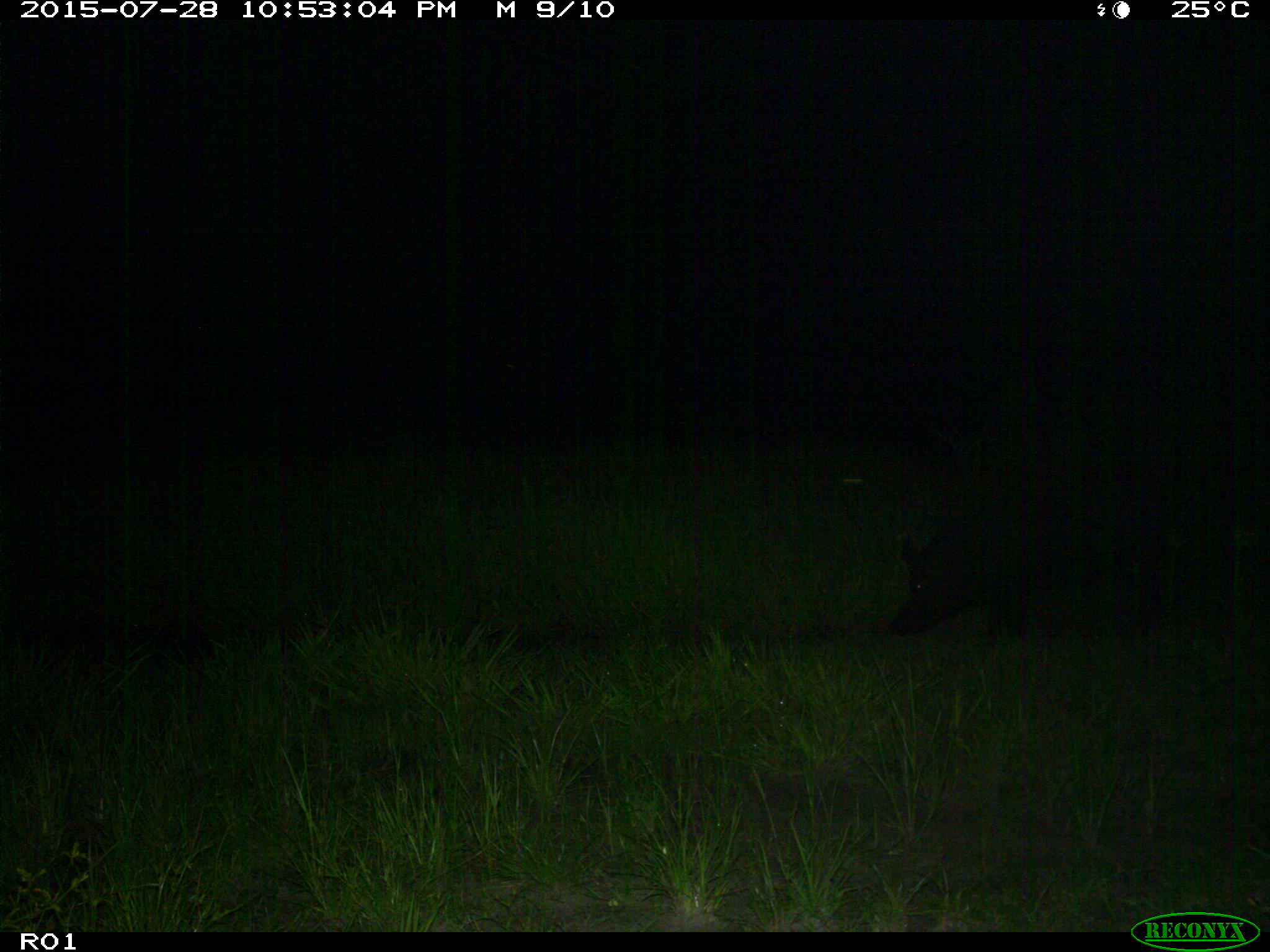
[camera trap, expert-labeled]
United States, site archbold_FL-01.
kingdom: Animalia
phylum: Chordata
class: Mammalia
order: Artiodactyla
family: Suidae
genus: Sus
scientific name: Sus scrofa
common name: wild boar